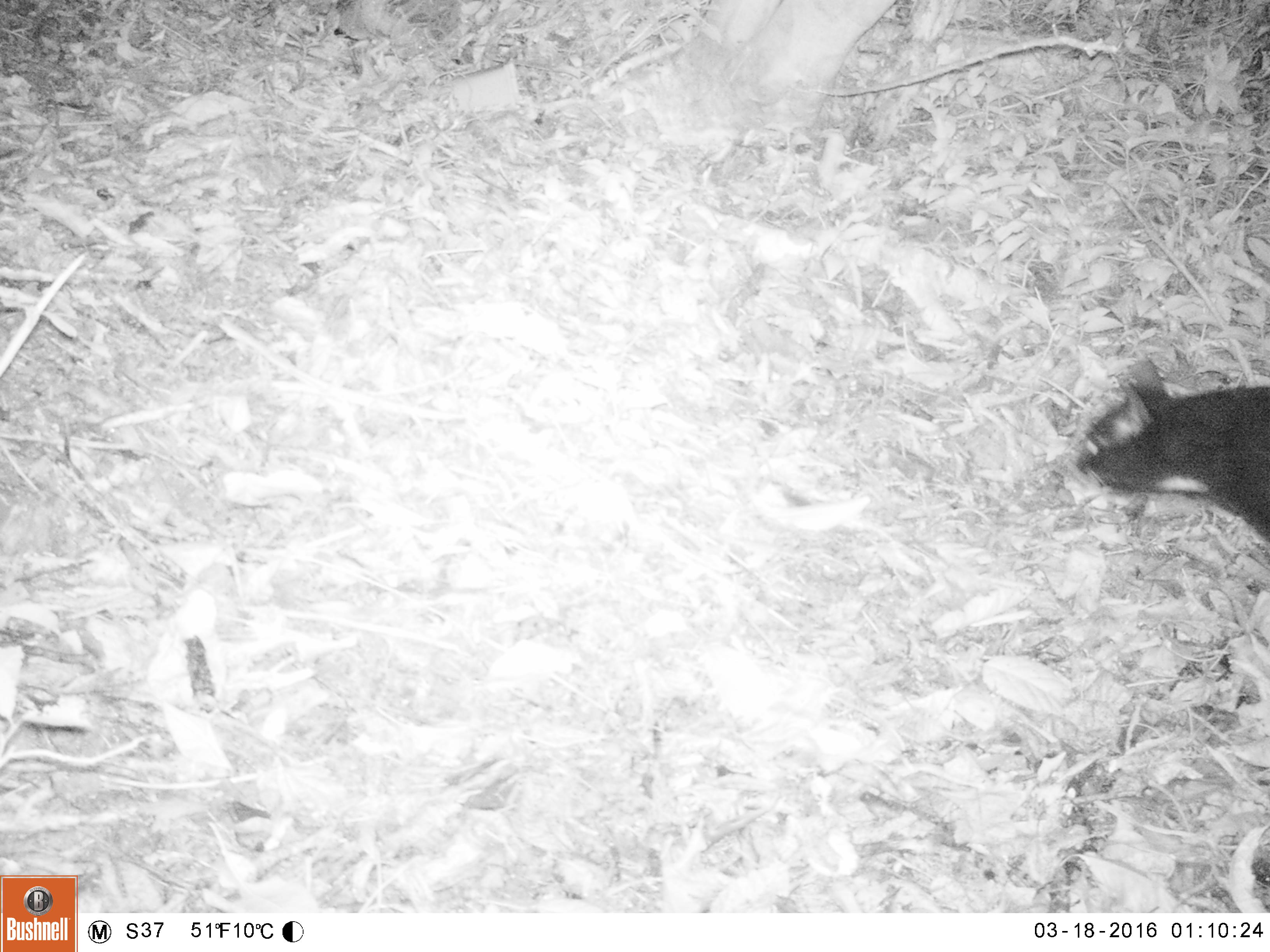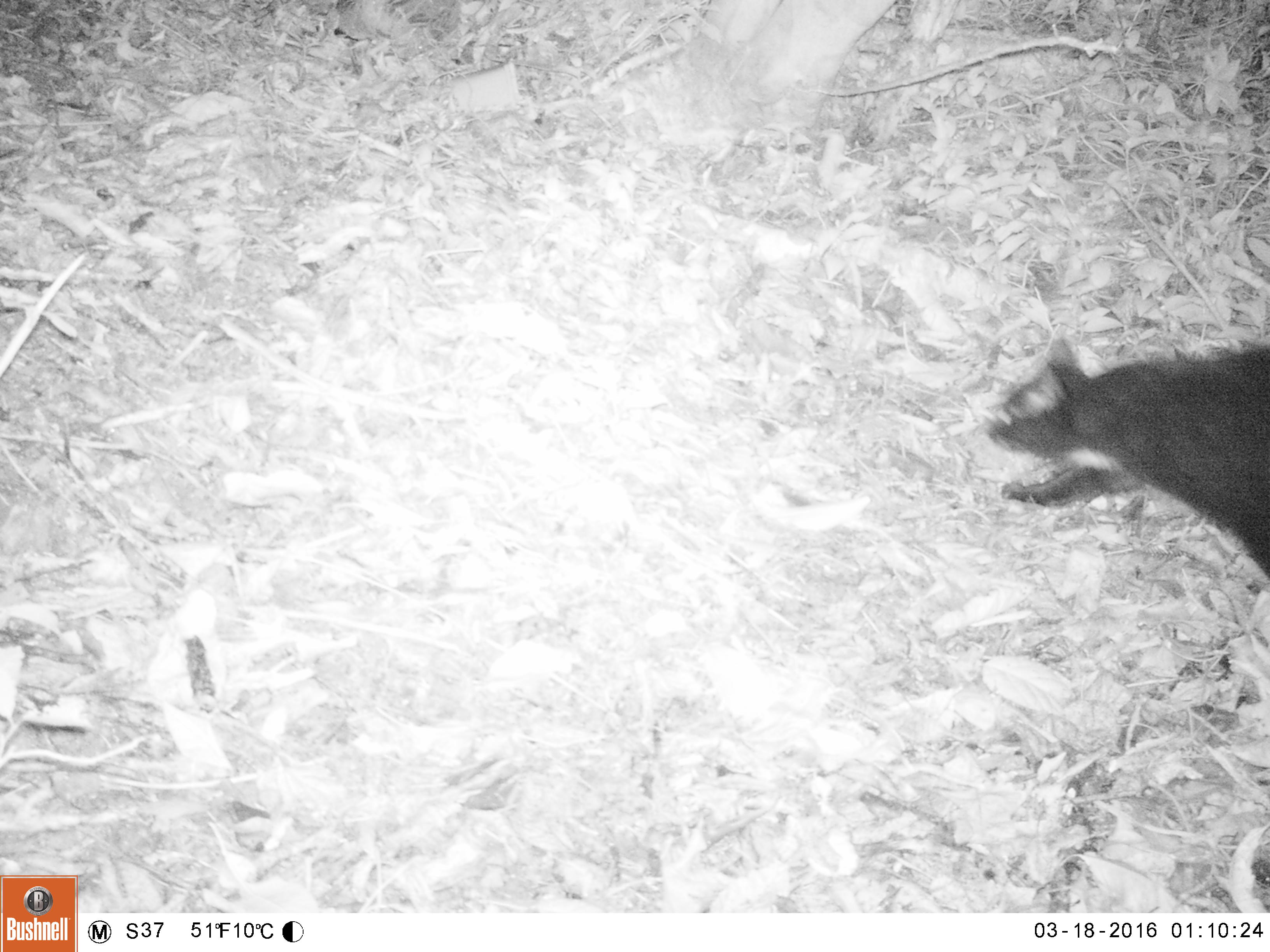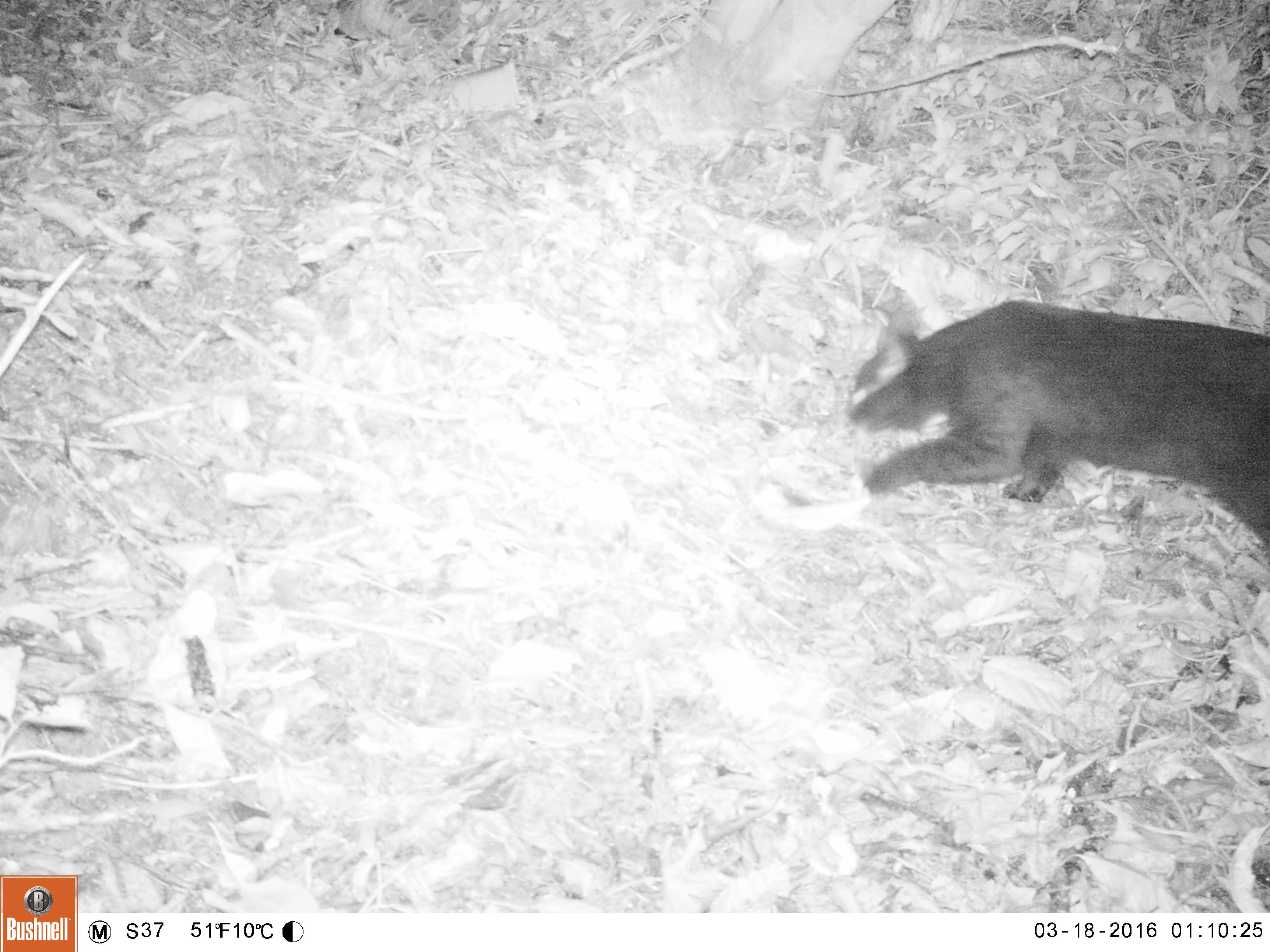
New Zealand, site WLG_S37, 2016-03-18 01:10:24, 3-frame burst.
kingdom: Animalia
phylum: Chordata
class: Mammalia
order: Carnivora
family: Felidae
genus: Felis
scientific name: Felis catus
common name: domestic cat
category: cat